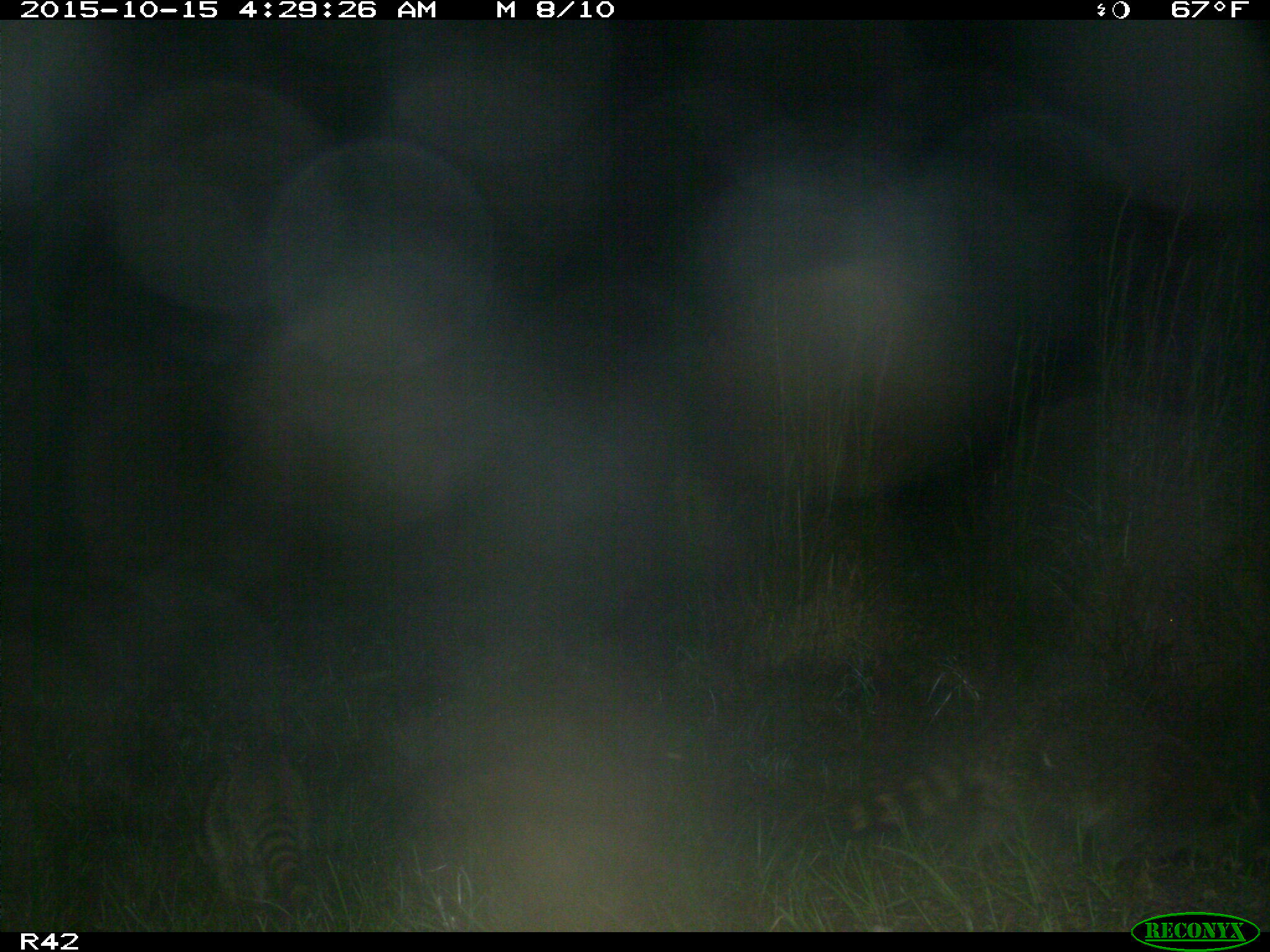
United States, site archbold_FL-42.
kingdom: Animalia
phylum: Chordata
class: Mammalia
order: Carnivora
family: Procyonidae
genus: Procyon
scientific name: Procyon lotor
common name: common raccoon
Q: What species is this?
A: Procyon lotor (common raccoon).